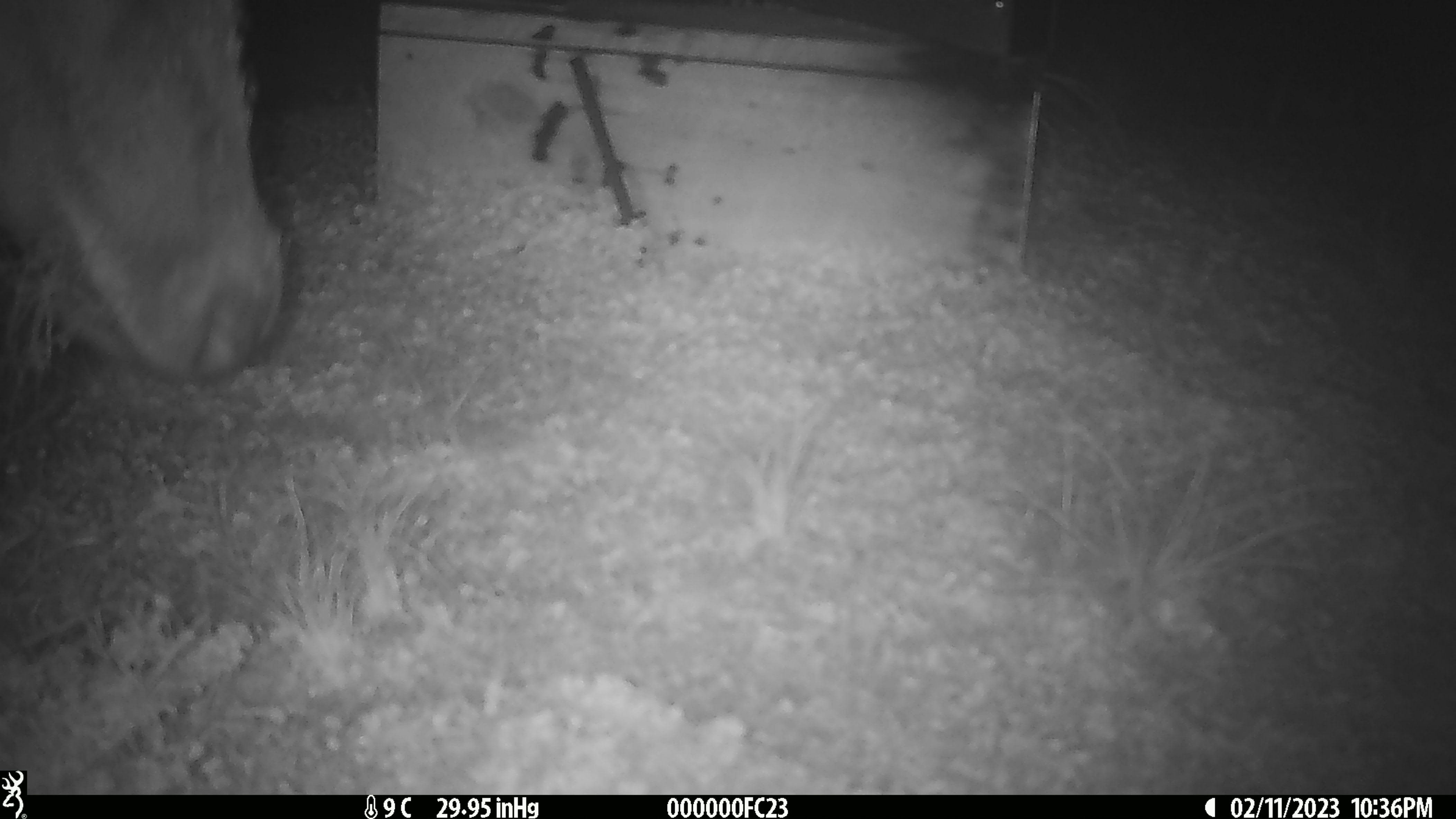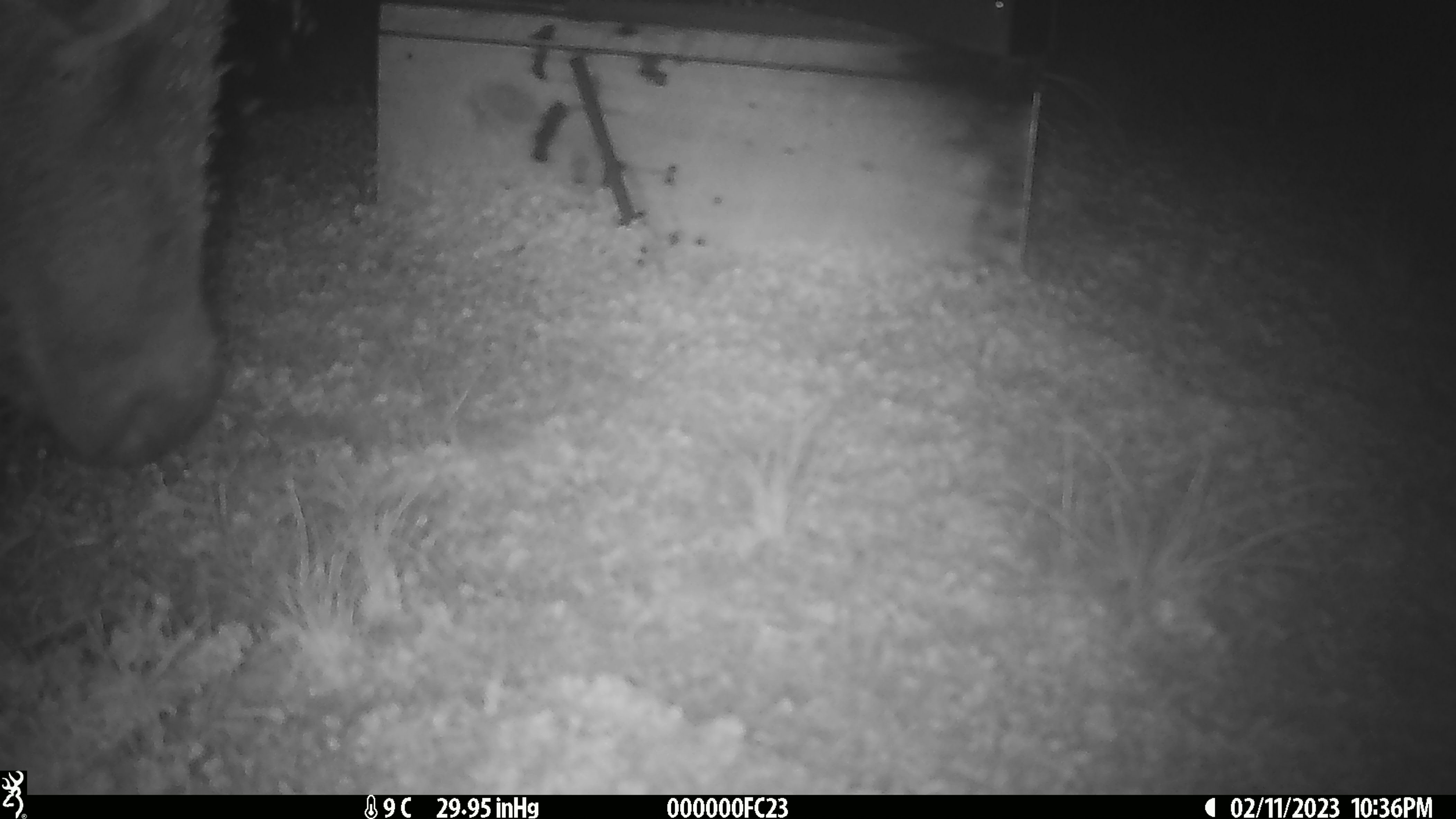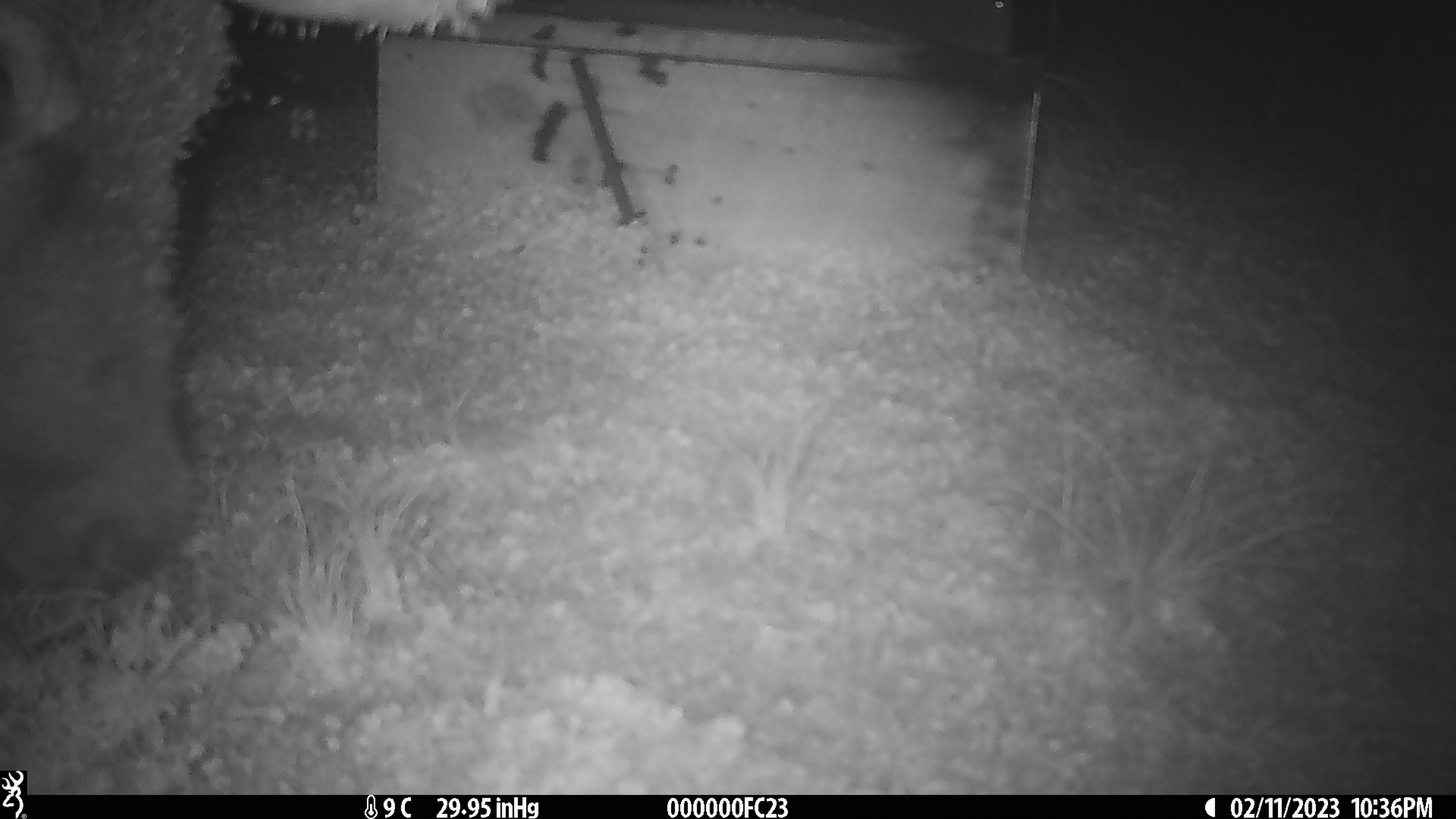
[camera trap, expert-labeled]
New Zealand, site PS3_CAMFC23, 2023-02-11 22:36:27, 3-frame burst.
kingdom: Animalia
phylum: Chordata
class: Mammalia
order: Artiodactyla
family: Cervidae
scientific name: Cervidae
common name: deer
Deer (Cervidae).